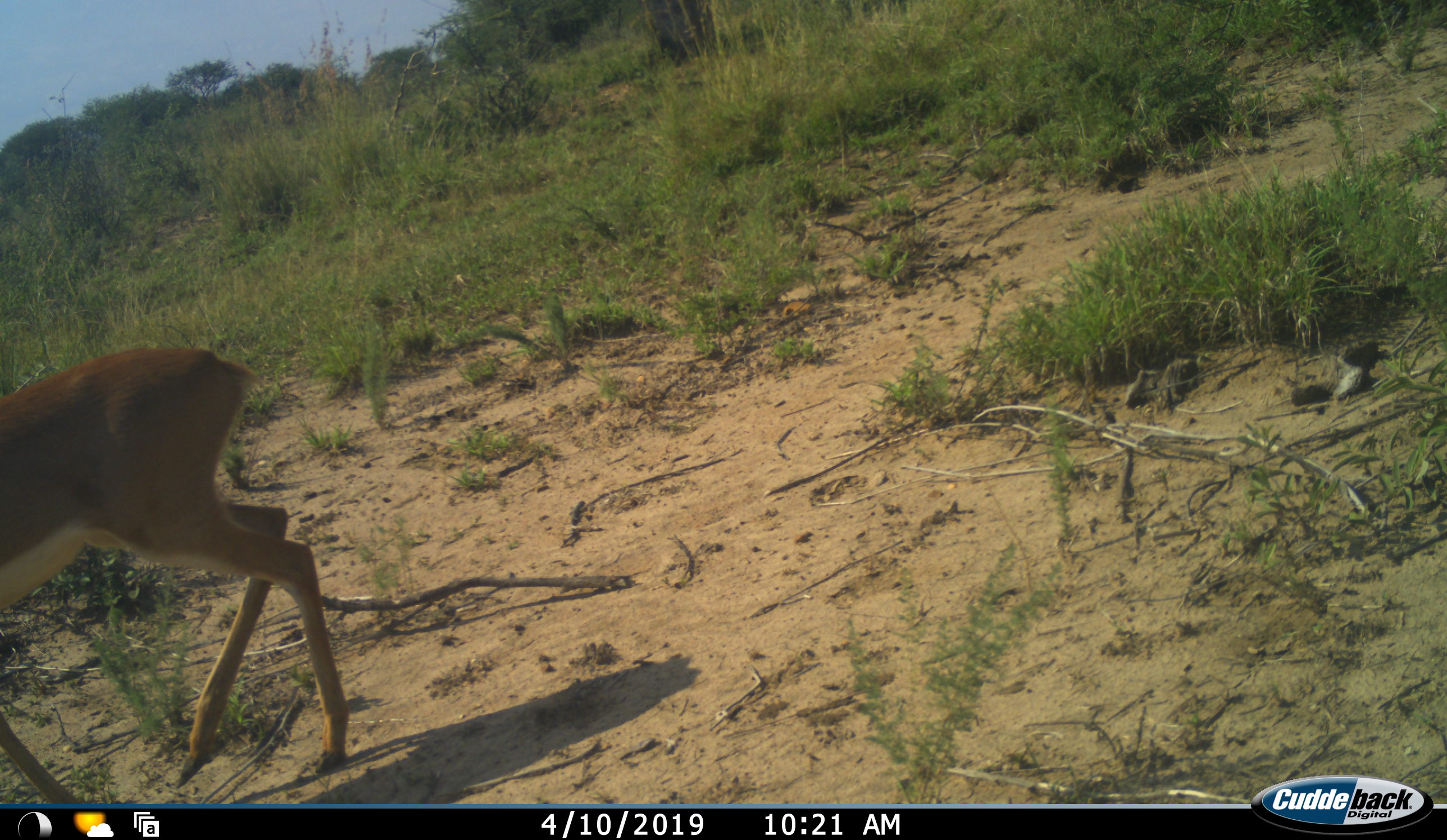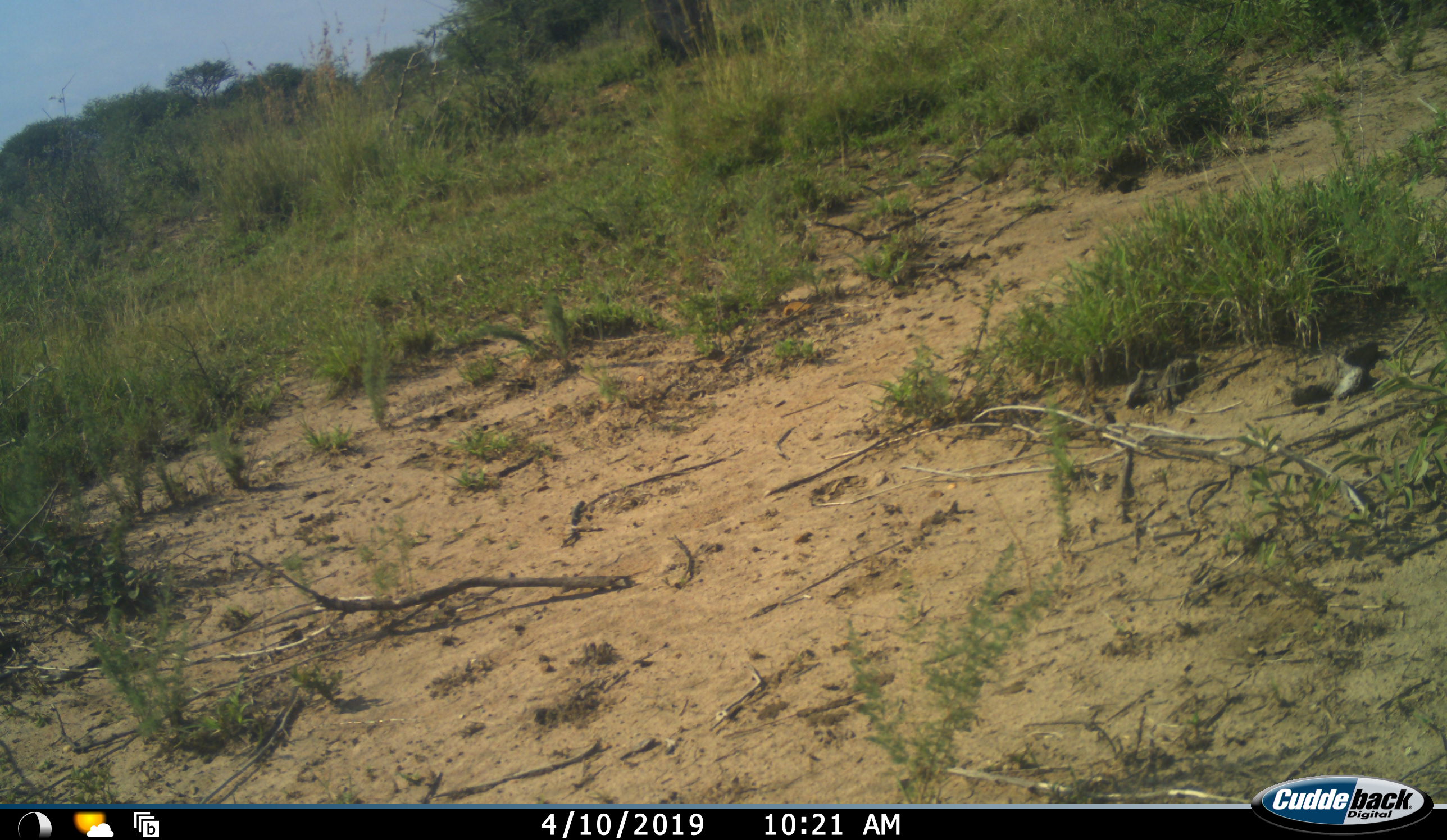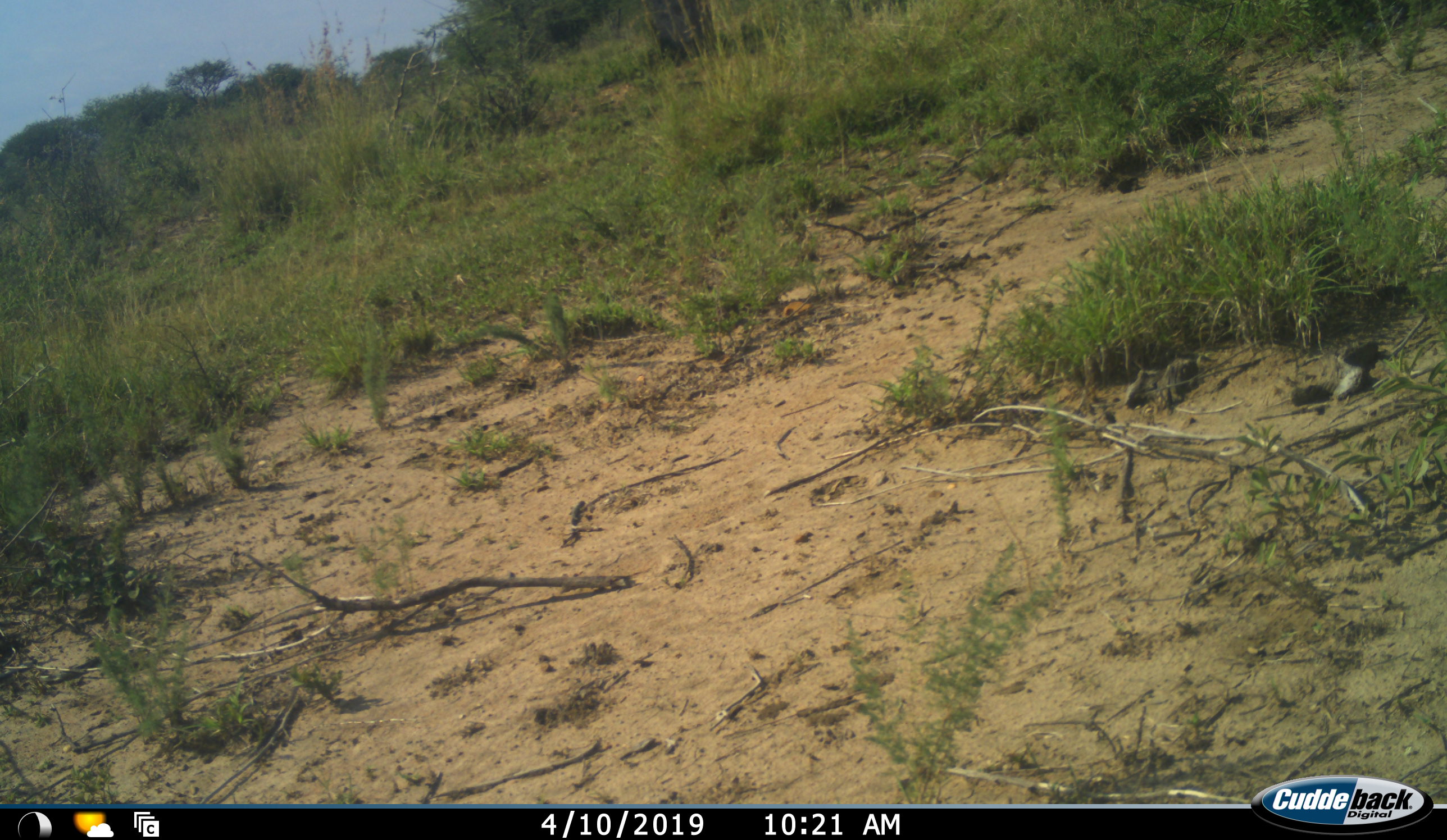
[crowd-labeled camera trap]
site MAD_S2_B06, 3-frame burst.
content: unidentified animal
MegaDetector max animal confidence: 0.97